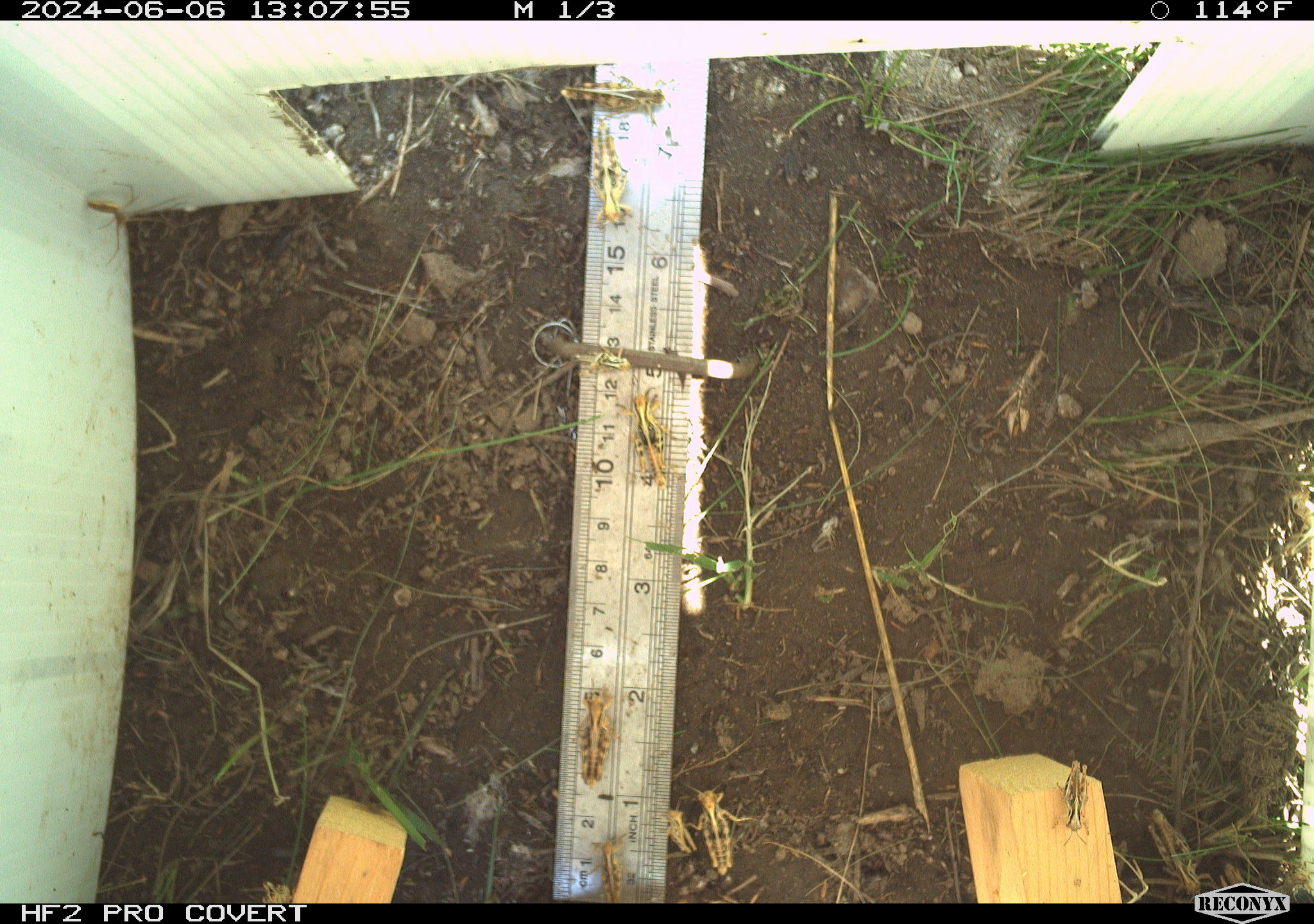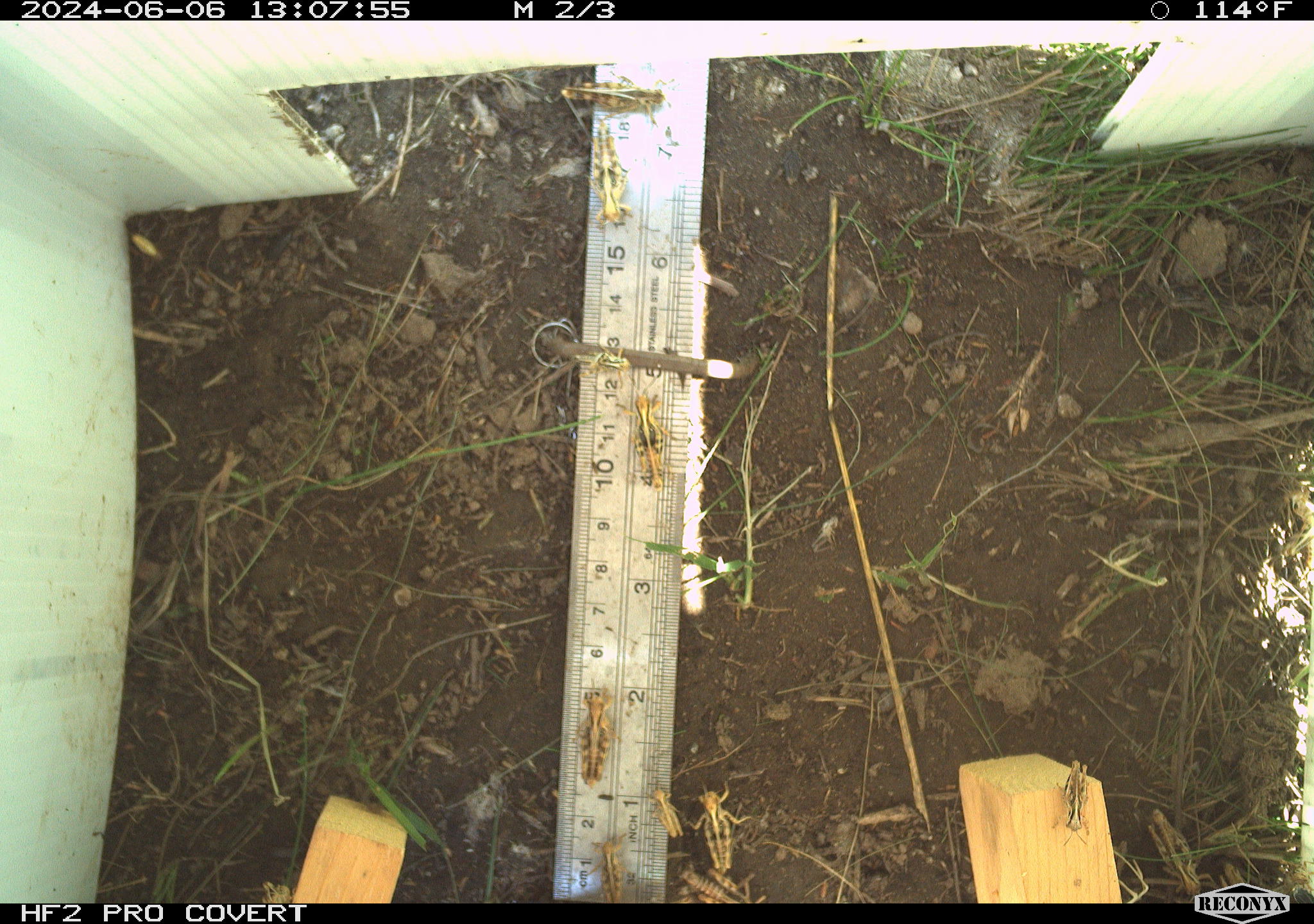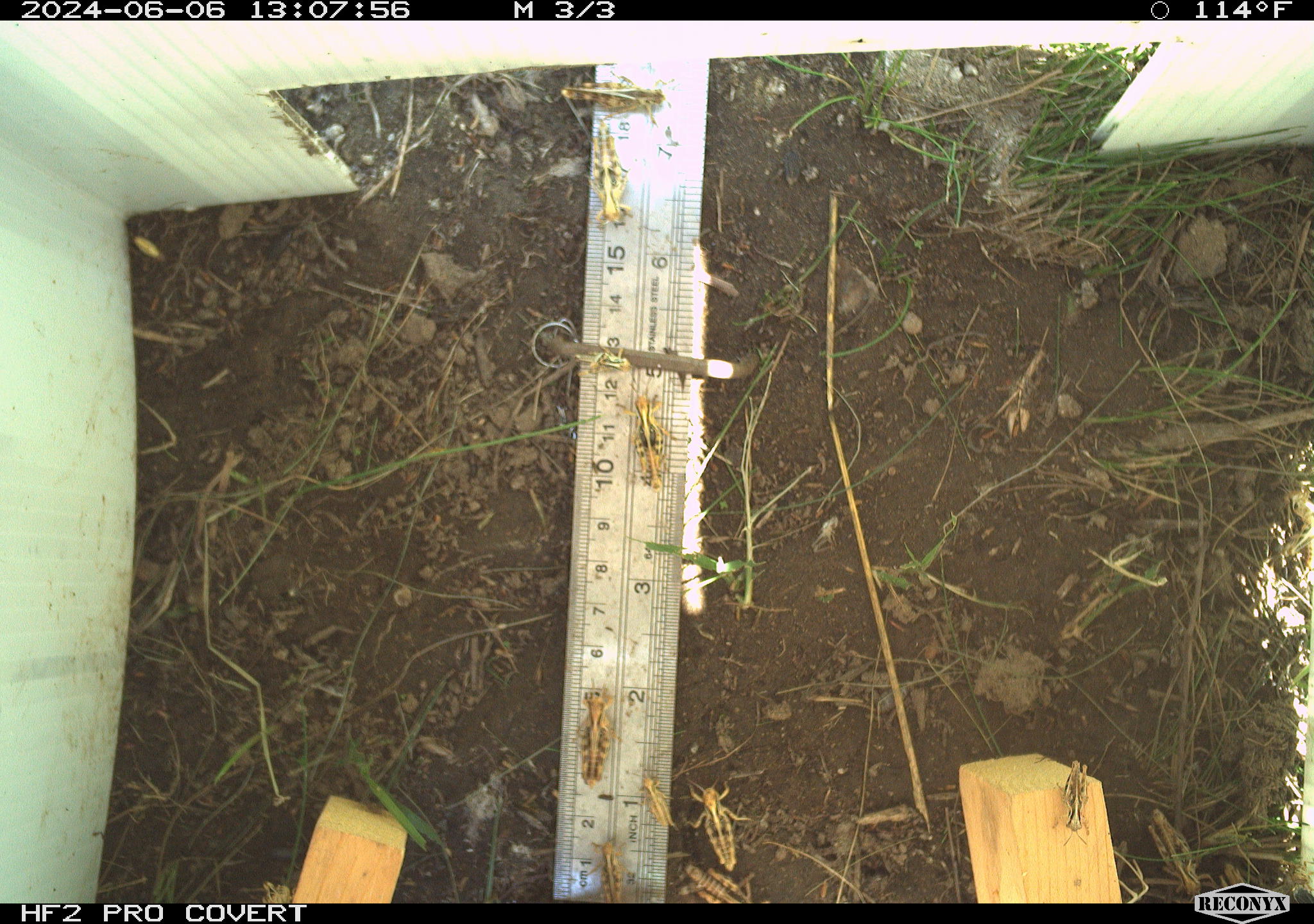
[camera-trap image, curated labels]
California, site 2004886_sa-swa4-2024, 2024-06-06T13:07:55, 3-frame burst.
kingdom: Animalia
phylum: Arthropoda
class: Insecta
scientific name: Insecta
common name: insect